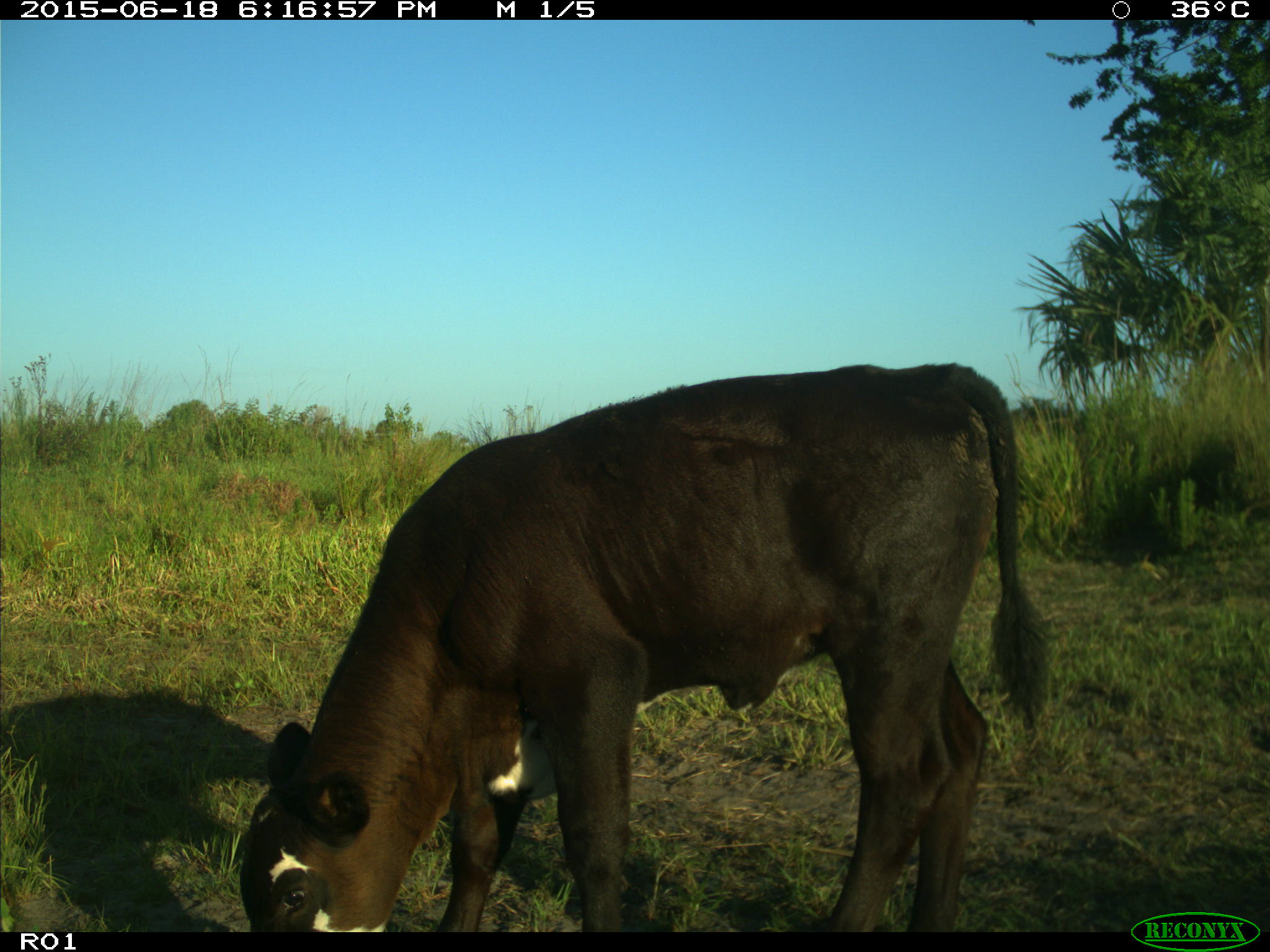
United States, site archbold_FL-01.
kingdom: Animalia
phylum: Chordata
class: Mammalia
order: Artiodactyla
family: Bovidae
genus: Bos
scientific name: Bos taurus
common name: domestic cow